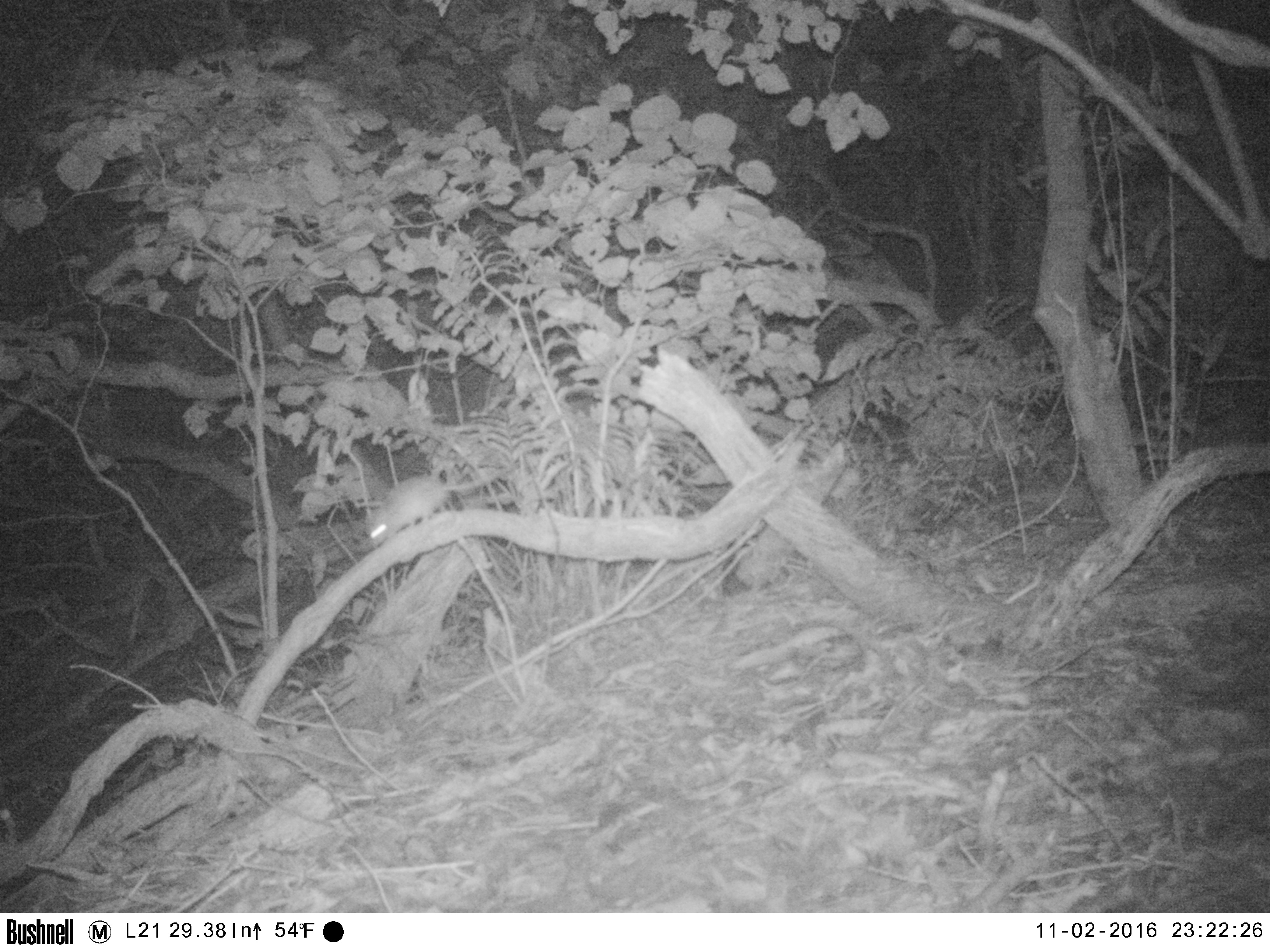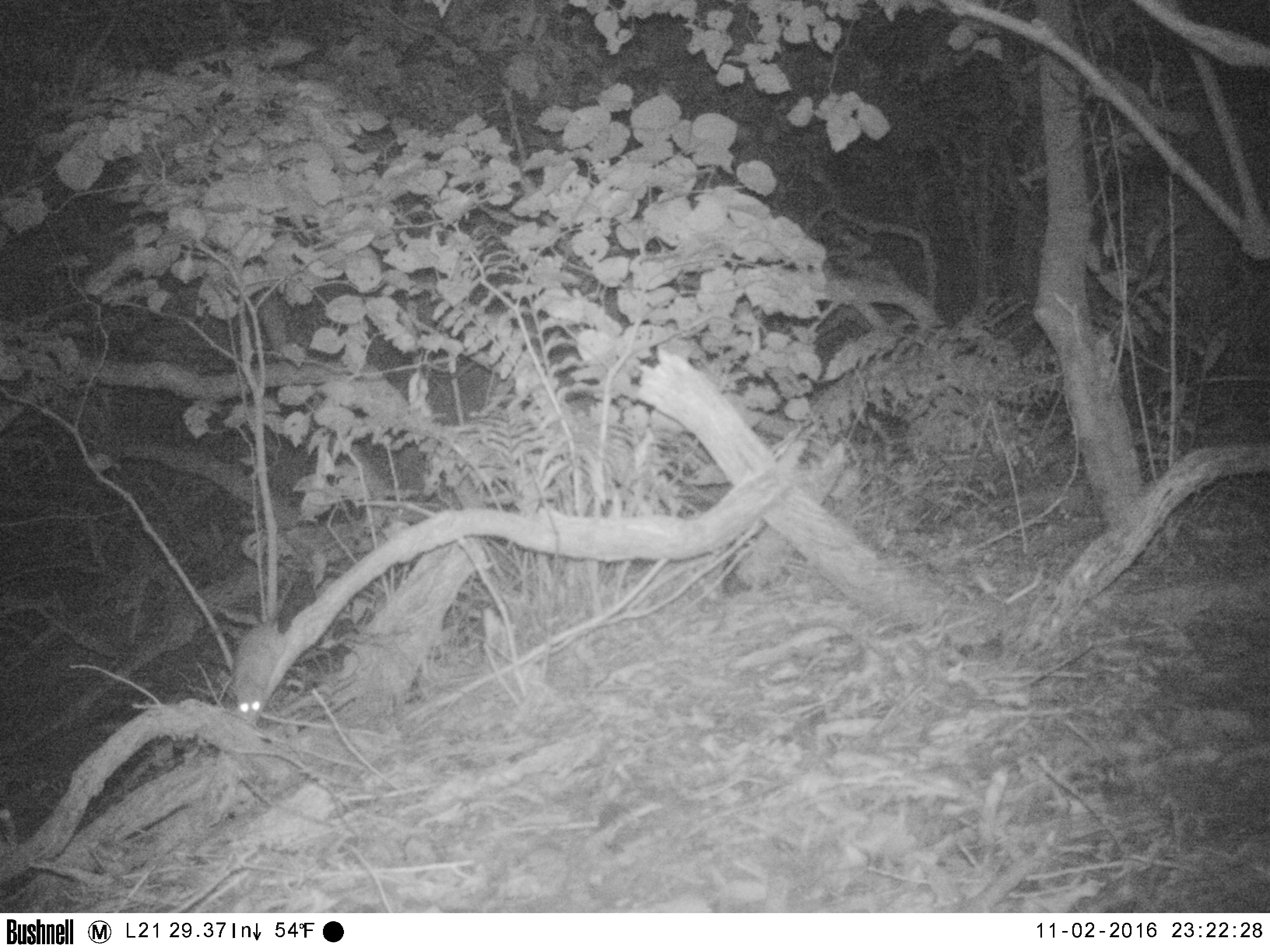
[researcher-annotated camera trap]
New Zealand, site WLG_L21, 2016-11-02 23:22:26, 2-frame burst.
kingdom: Animalia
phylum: Chordata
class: Mammalia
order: Rodentia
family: Muridae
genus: Rattus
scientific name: Rattus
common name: rat